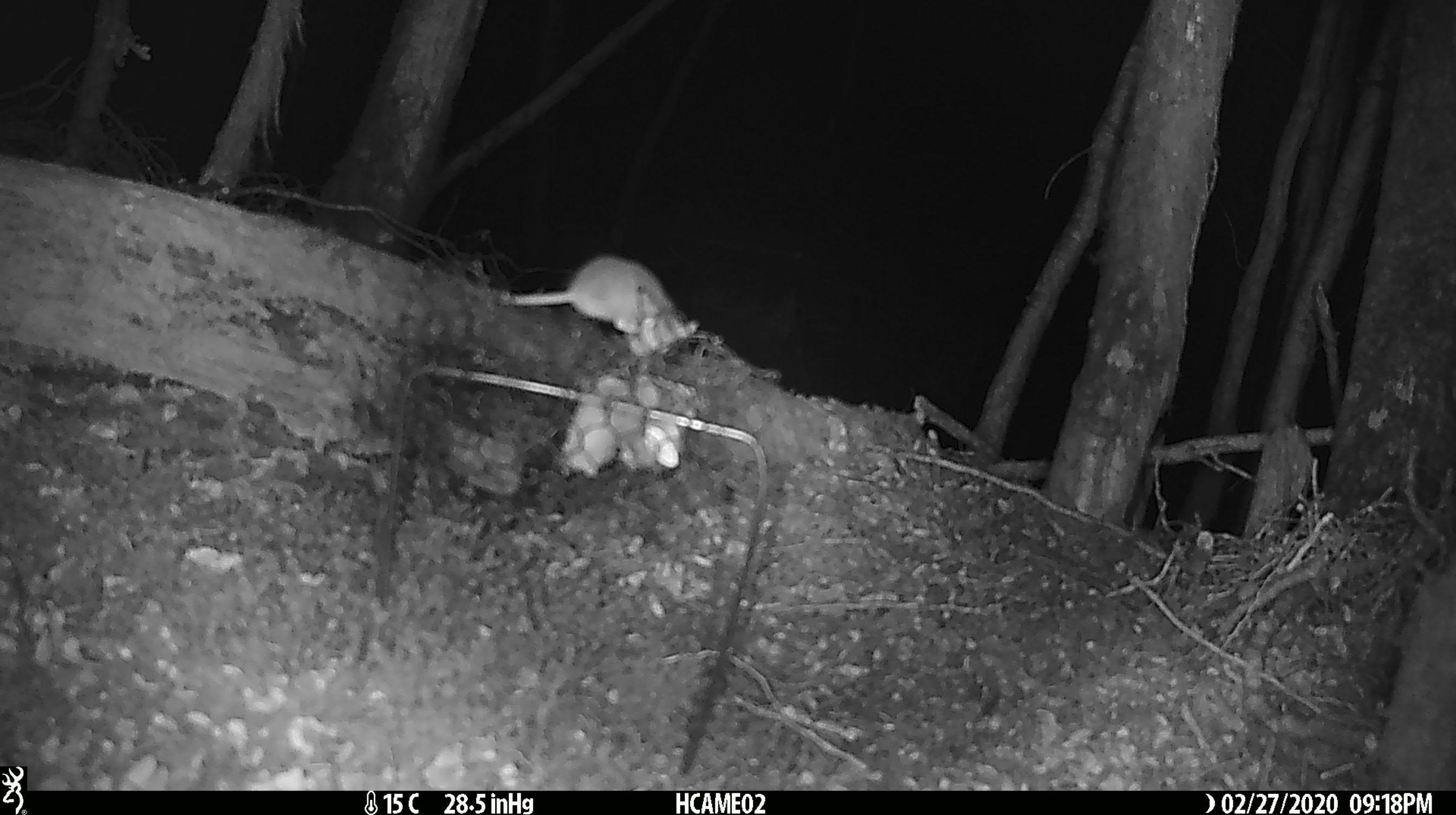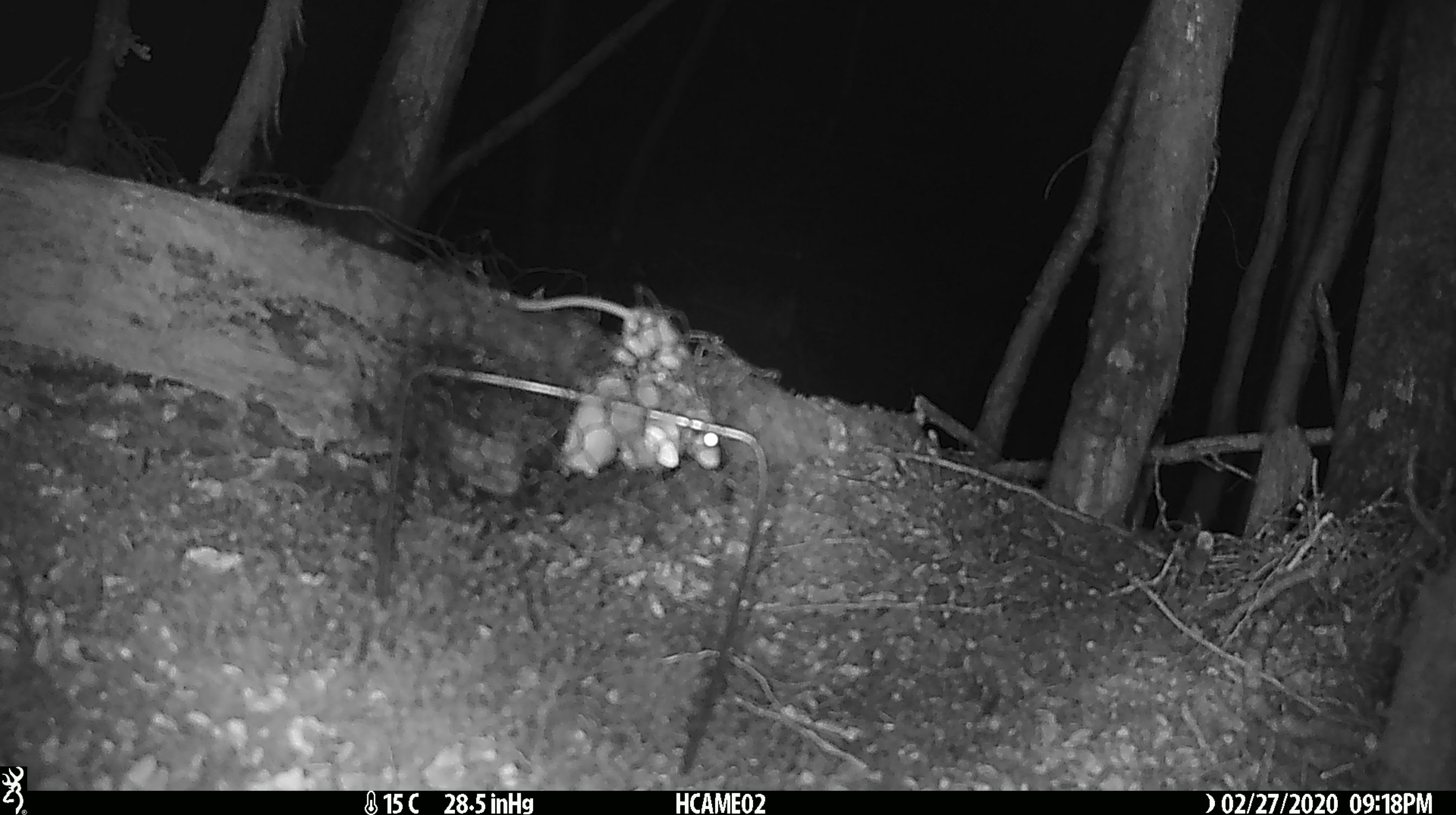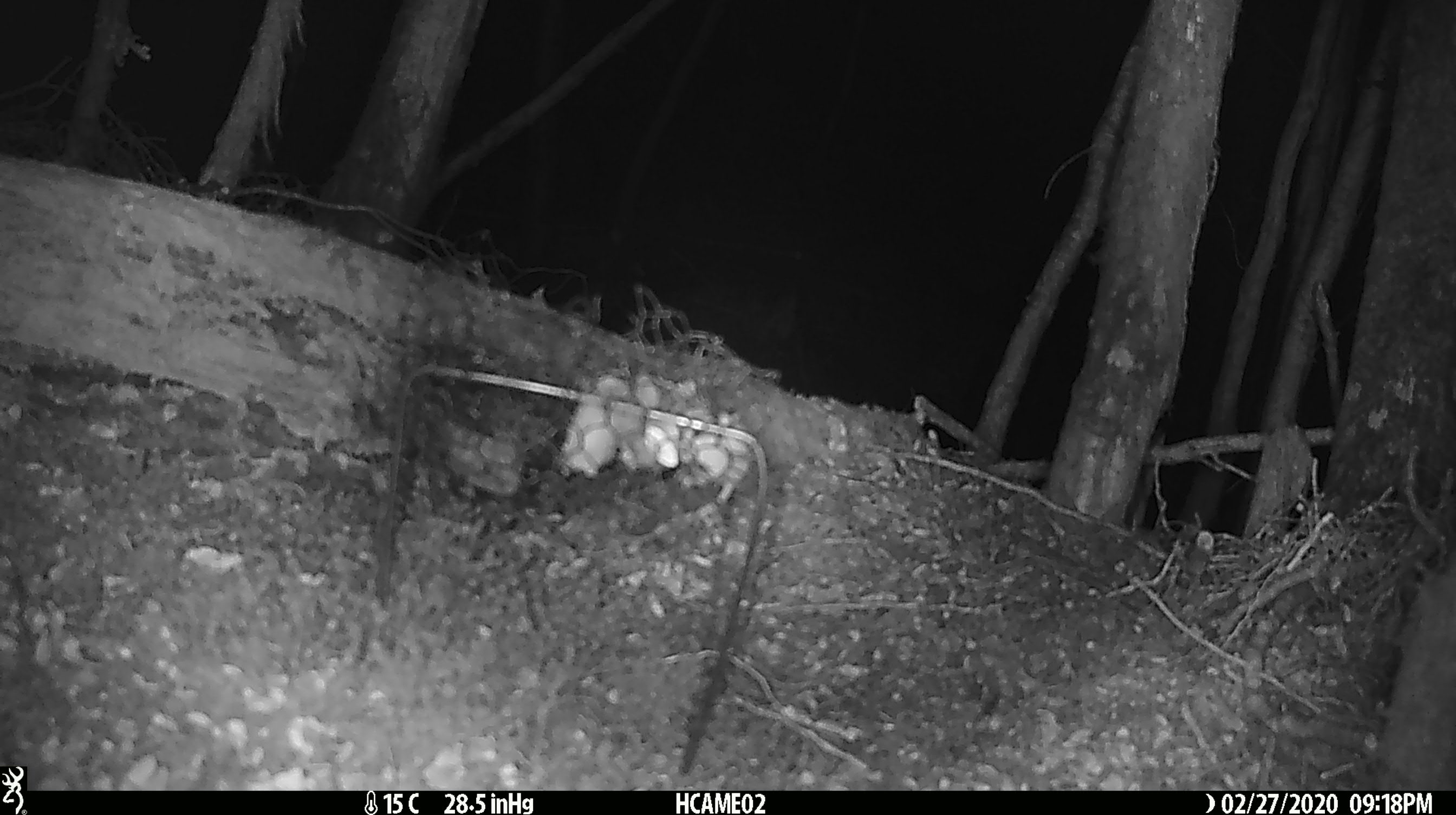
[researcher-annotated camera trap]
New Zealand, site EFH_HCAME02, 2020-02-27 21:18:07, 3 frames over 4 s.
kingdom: Animalia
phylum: Chordata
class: Mammalia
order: Rodentia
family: Muridae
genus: Mus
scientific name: Mus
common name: mouse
Mouse (Mus).